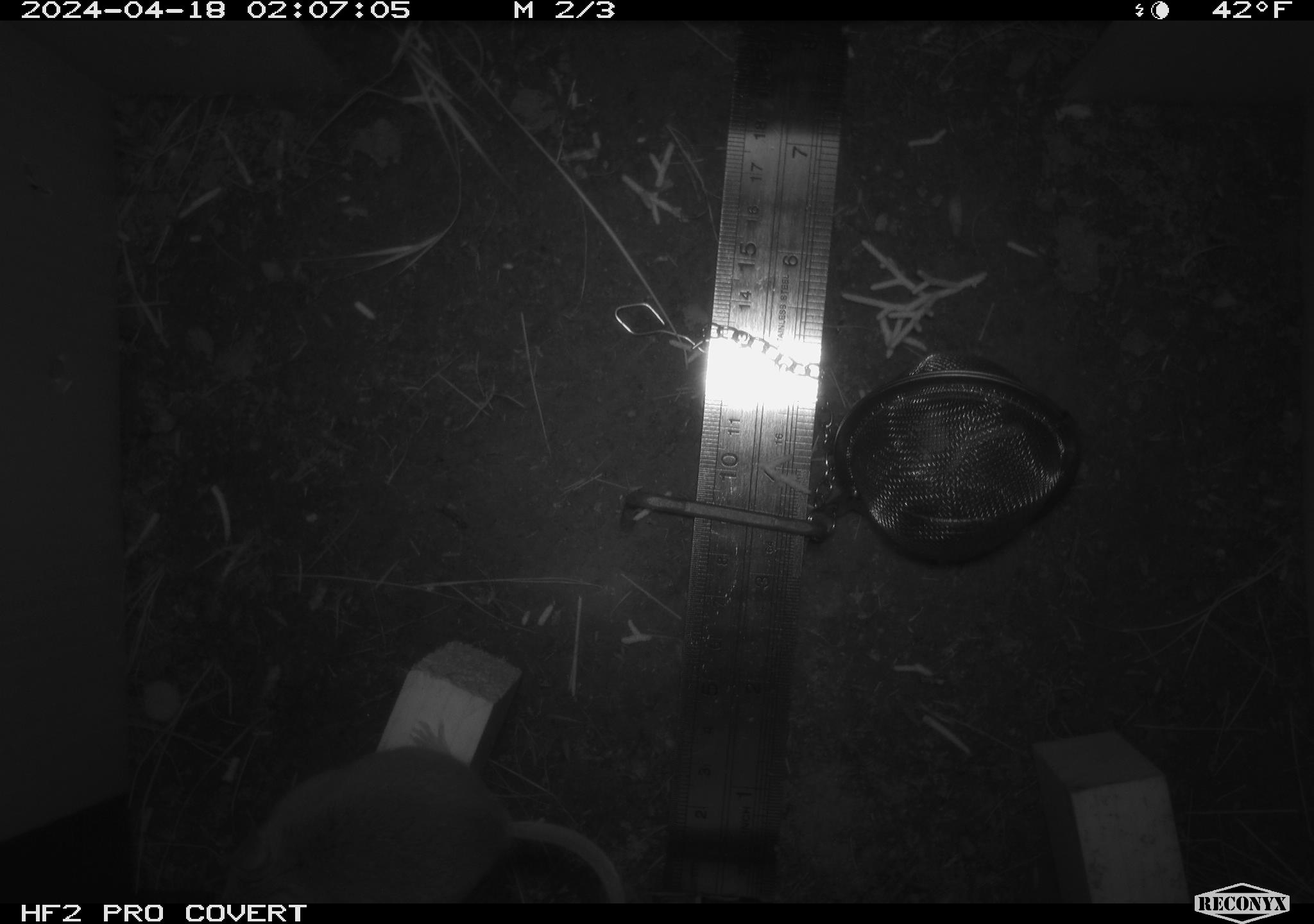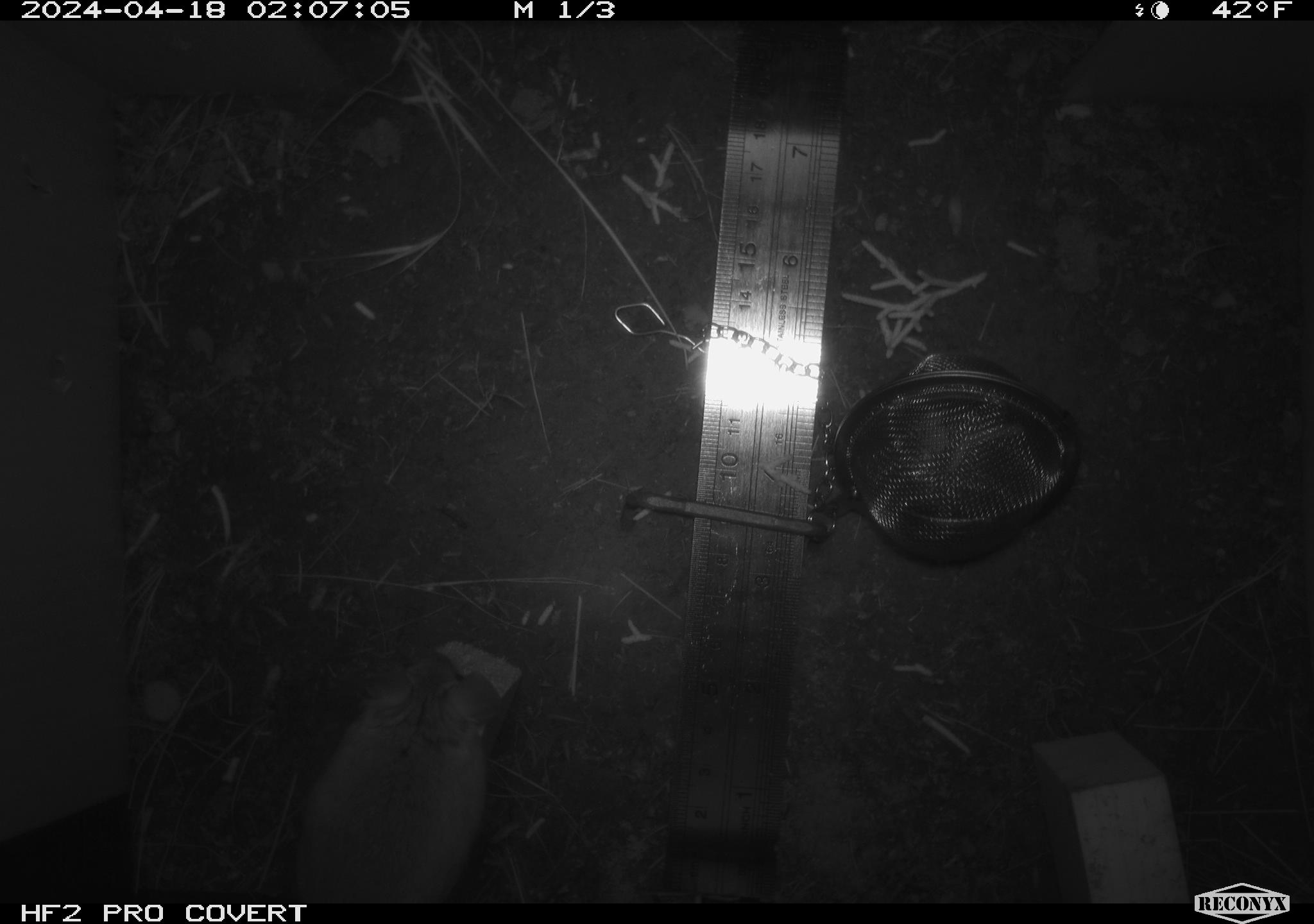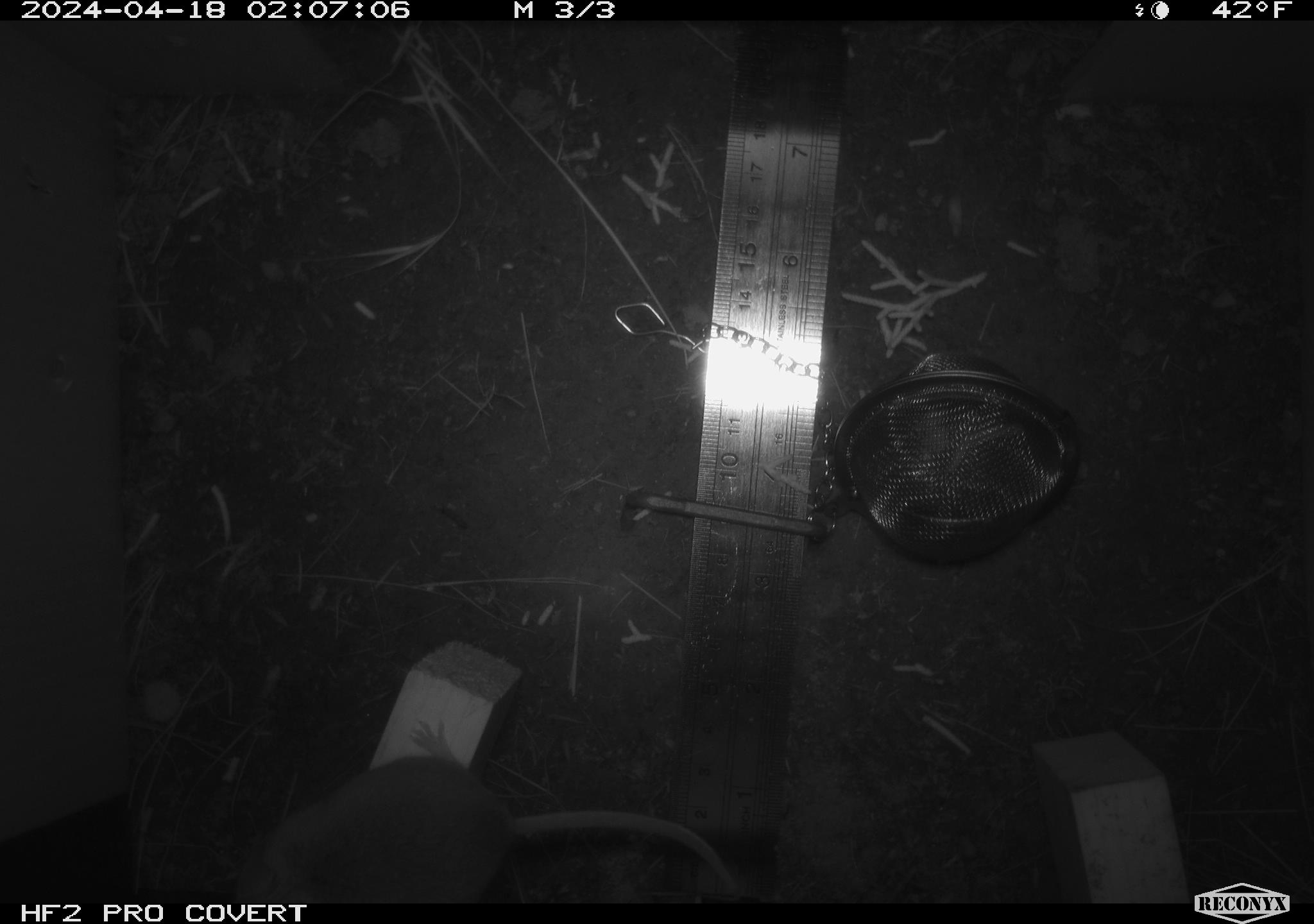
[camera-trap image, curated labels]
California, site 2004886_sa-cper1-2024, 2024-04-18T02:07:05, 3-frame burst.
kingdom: Animalia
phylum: Chordata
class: Mammalia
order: Rodentia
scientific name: Rodentia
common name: rodent